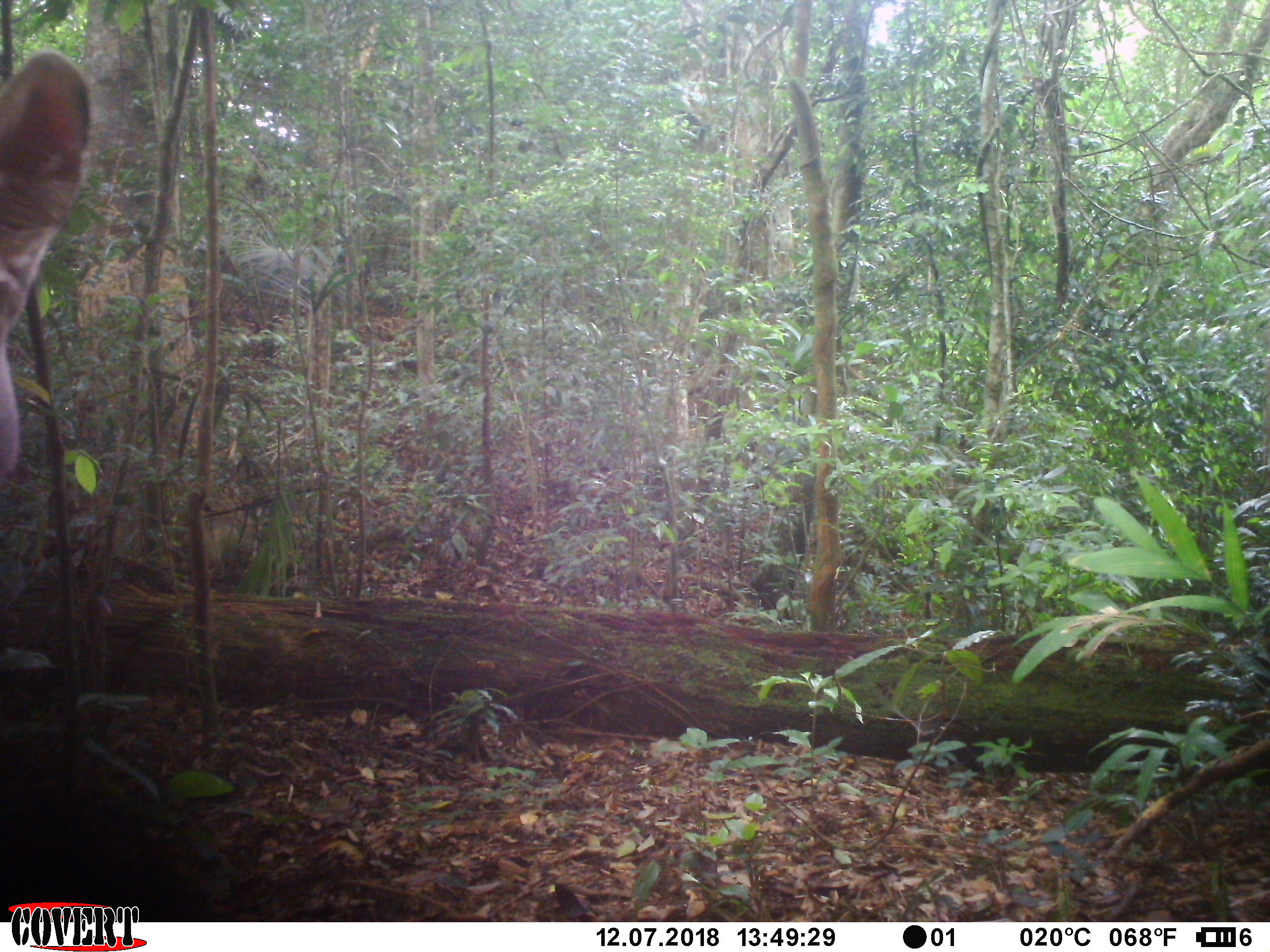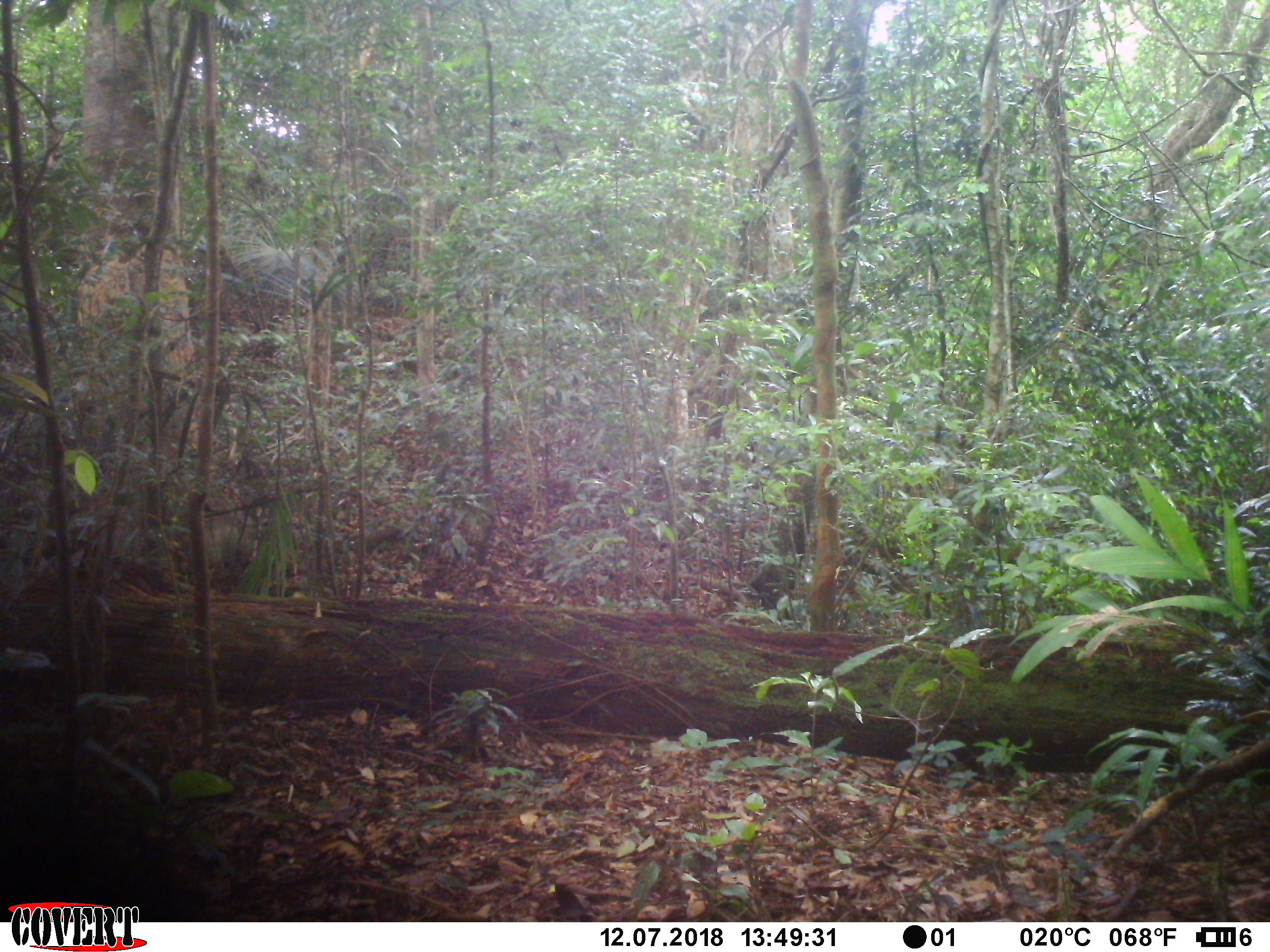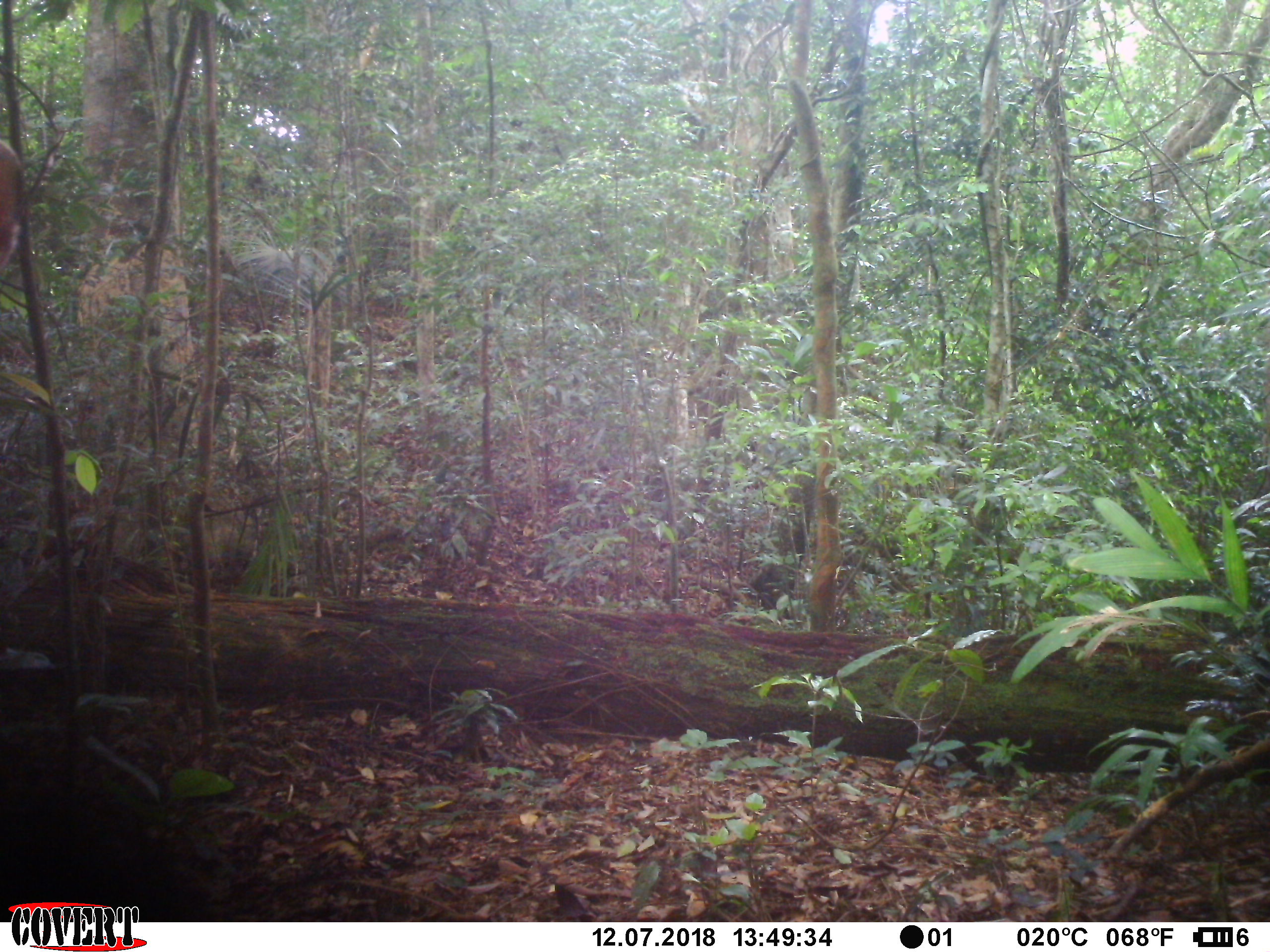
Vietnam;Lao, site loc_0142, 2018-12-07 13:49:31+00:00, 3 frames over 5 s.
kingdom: Animalia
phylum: Chordata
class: Mammalia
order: Artiodactyla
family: Cervidae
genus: Rusa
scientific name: Rusa unicolor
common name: sambar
Sambar (Rusa unicolor). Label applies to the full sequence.